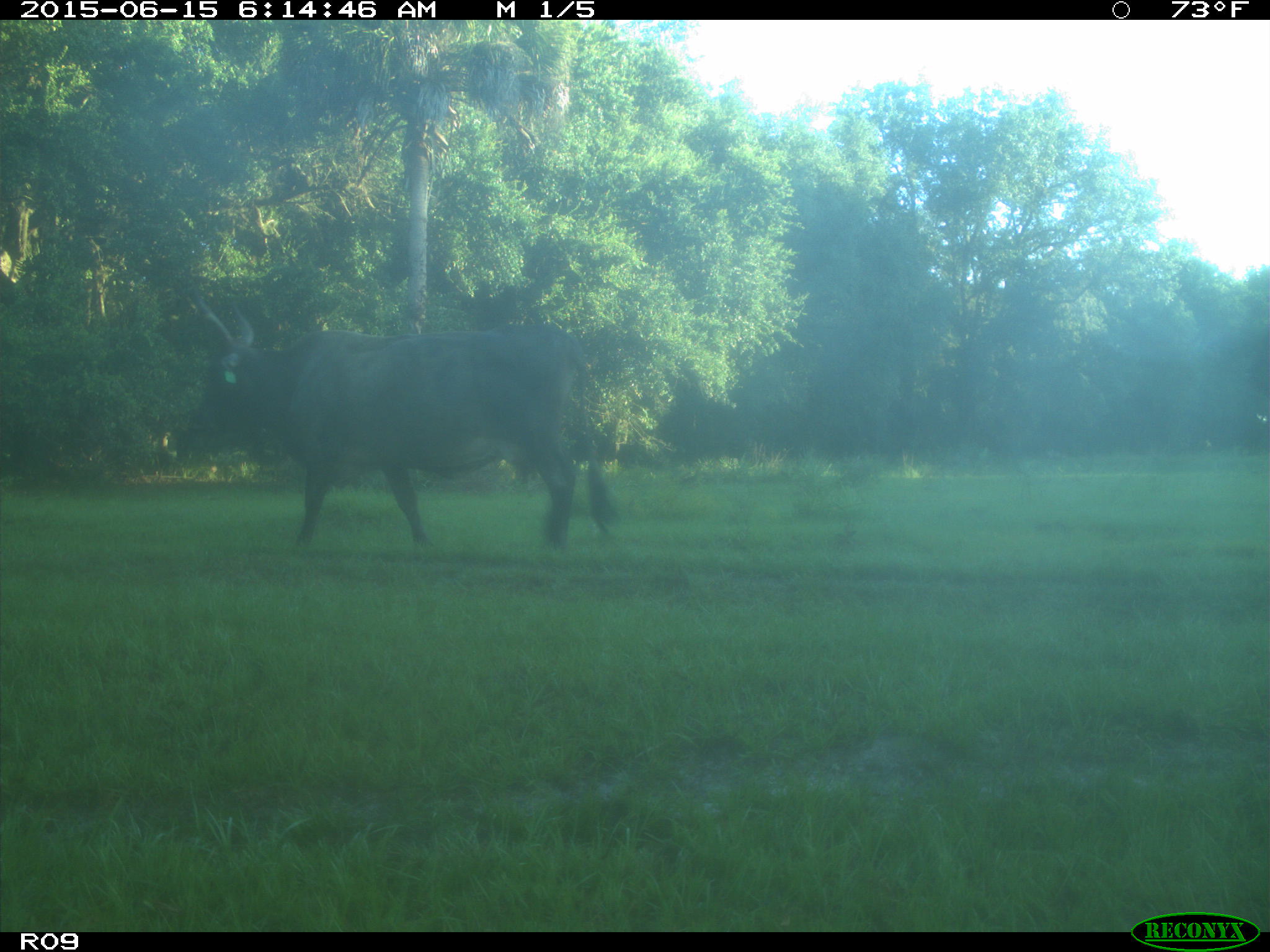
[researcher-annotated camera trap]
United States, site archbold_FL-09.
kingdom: Animalia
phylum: Chordata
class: Mammalia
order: Artiodactyla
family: Bovidae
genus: Bos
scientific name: Bos taurus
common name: domestic cow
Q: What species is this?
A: Bos taurus (domestic cow).